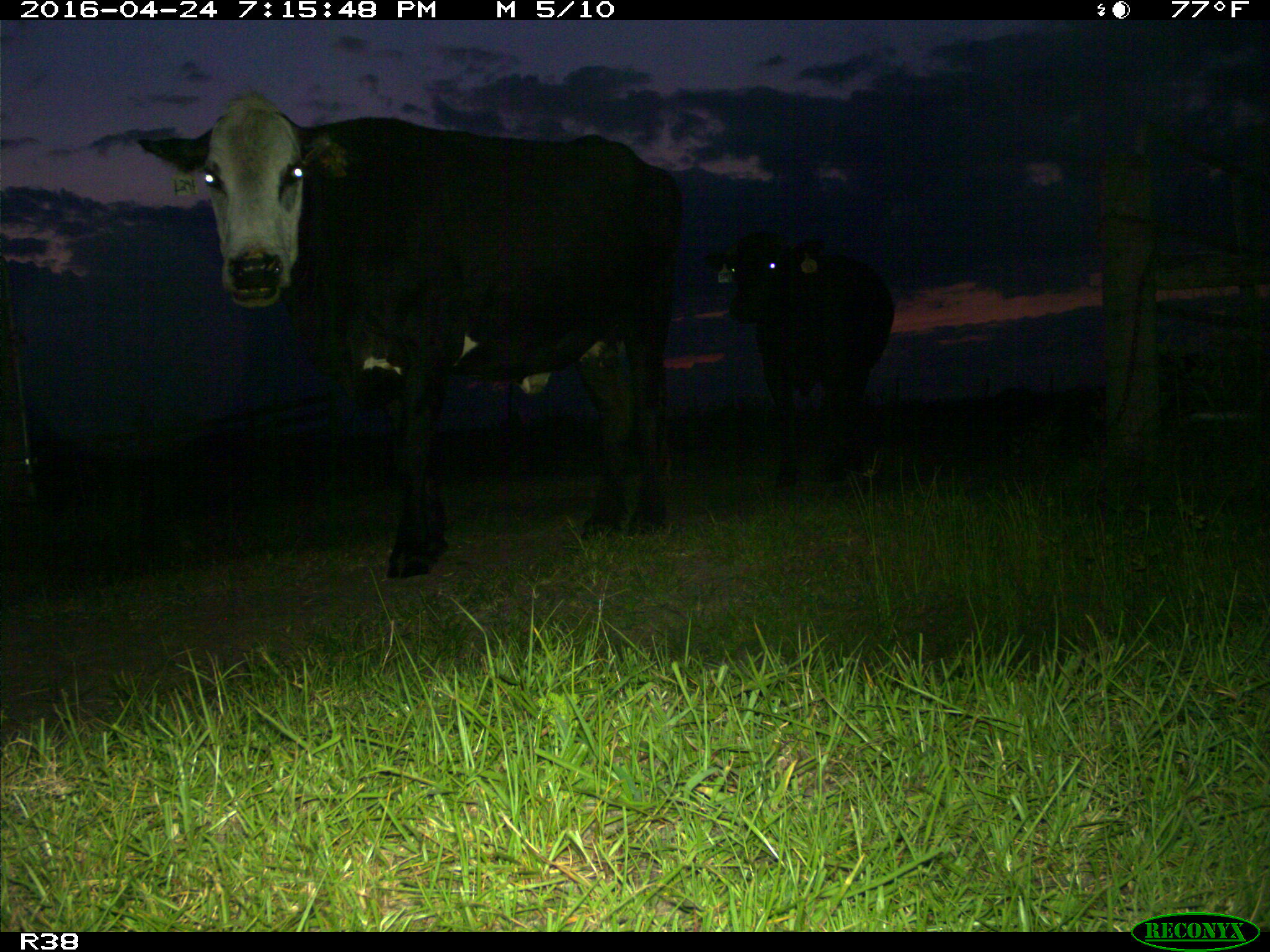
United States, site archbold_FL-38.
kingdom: Animalia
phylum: Chordata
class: Mammalia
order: Artiodactyla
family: Bovidae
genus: Bos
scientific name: Bos taurus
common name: domestic cow